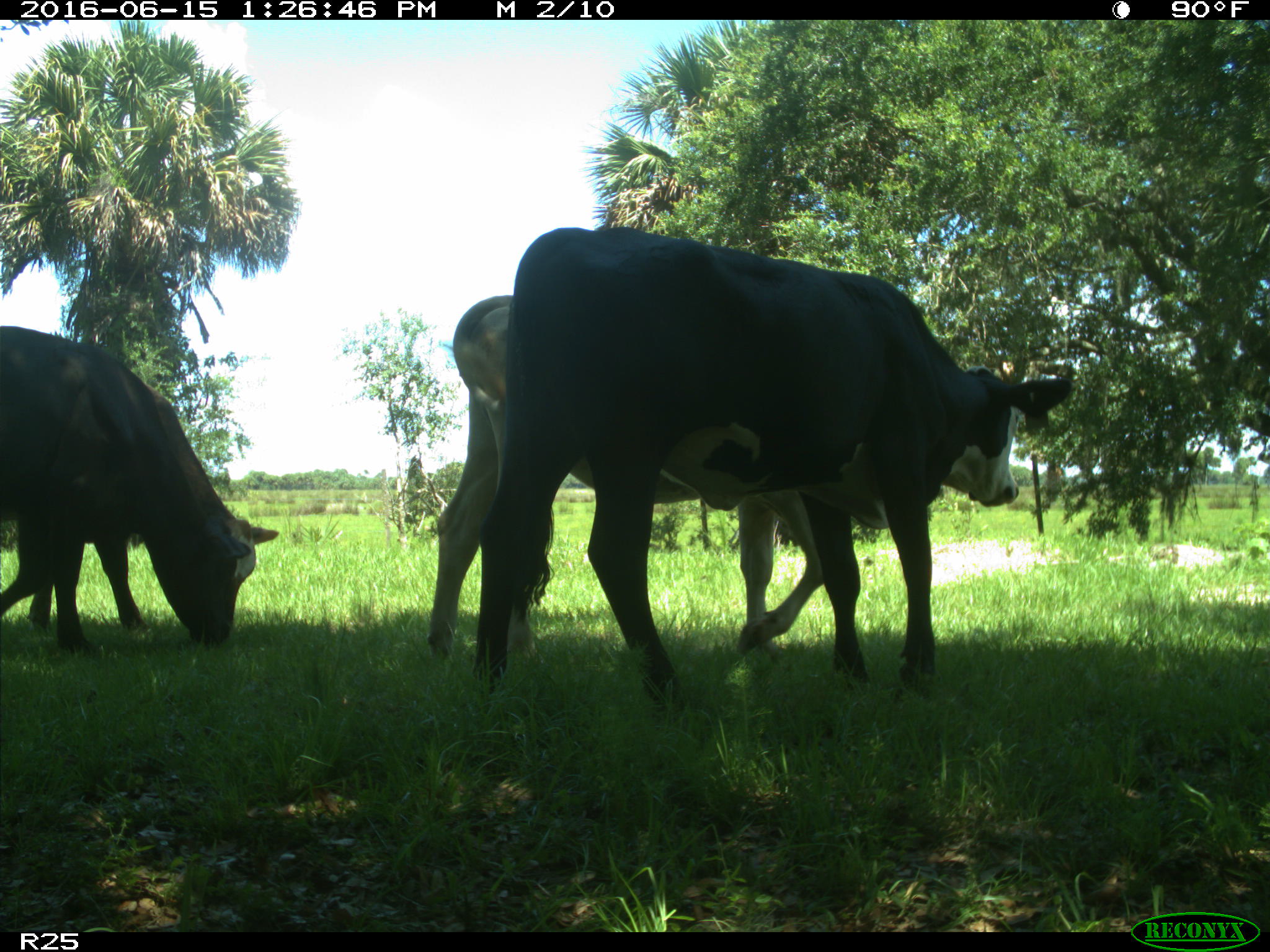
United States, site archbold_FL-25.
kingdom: Animalia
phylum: Chordata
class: Mammalia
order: Artiodactyla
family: Bovidae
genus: Bos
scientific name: Bos taurus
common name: domestic cow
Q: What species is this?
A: Bos taurus (domestic cow).